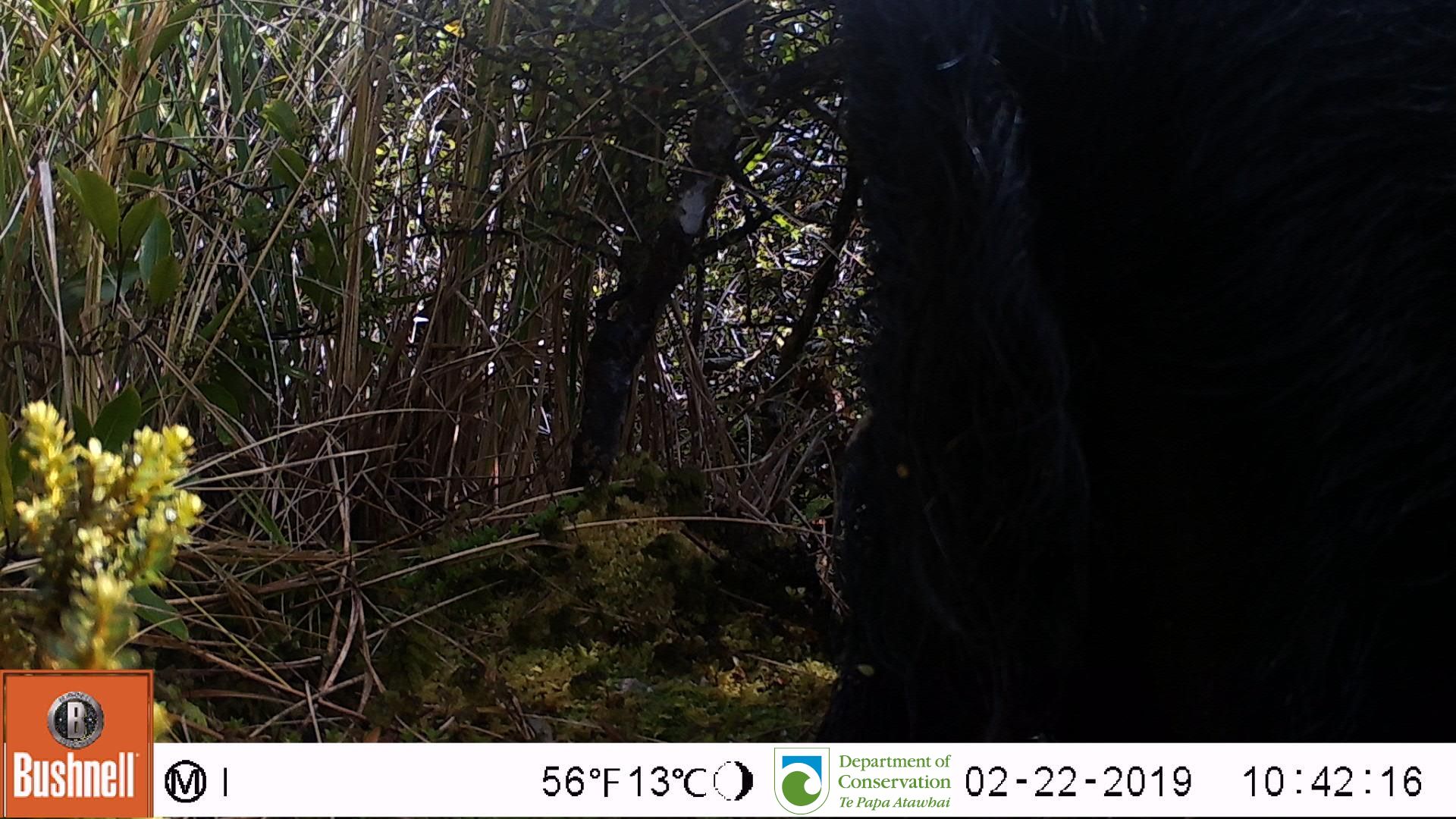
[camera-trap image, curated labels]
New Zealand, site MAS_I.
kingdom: Animalia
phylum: Chordata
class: Mammalia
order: Artiodactyla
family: Suidae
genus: Sus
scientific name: Sus scrofa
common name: pig